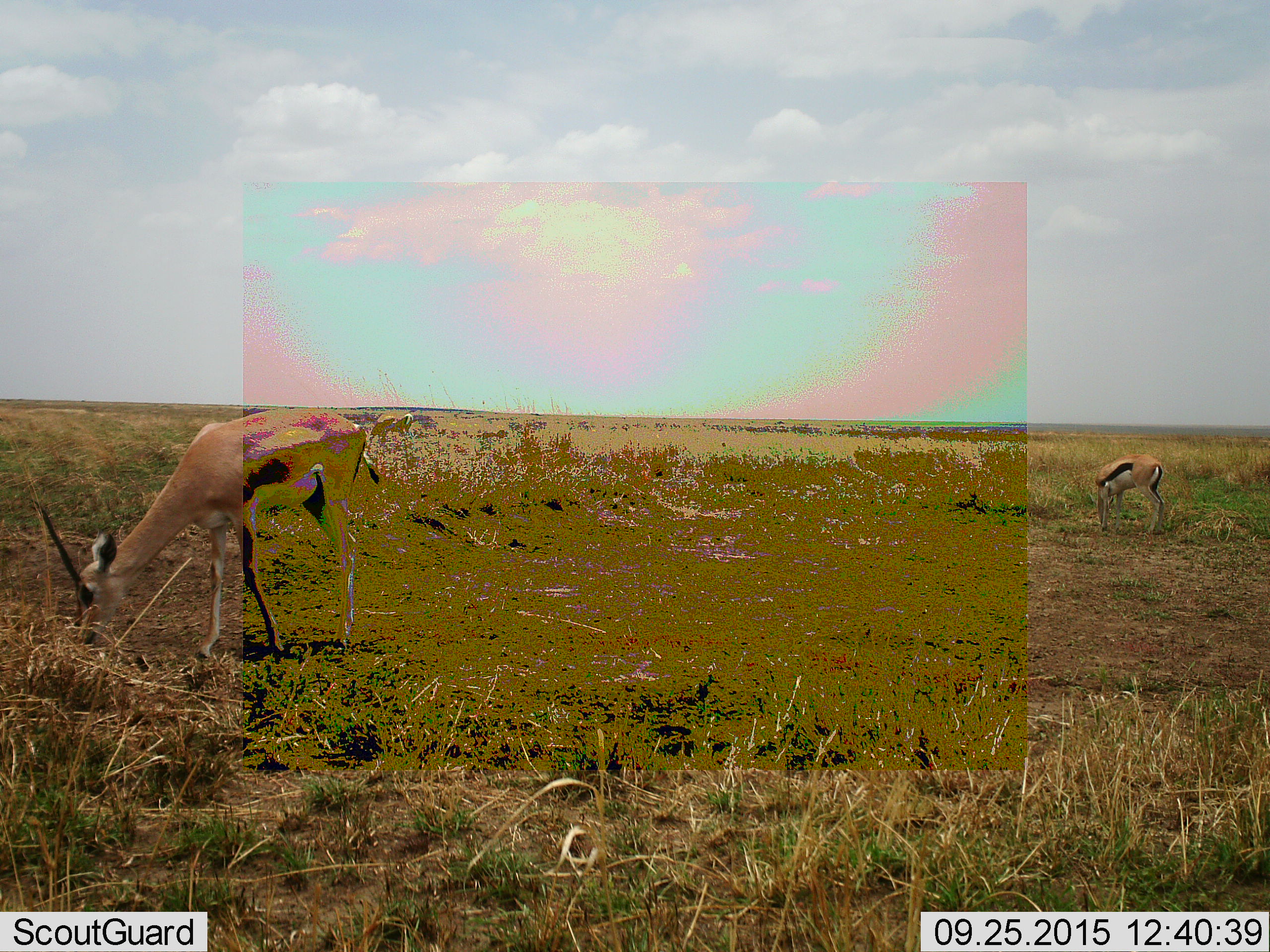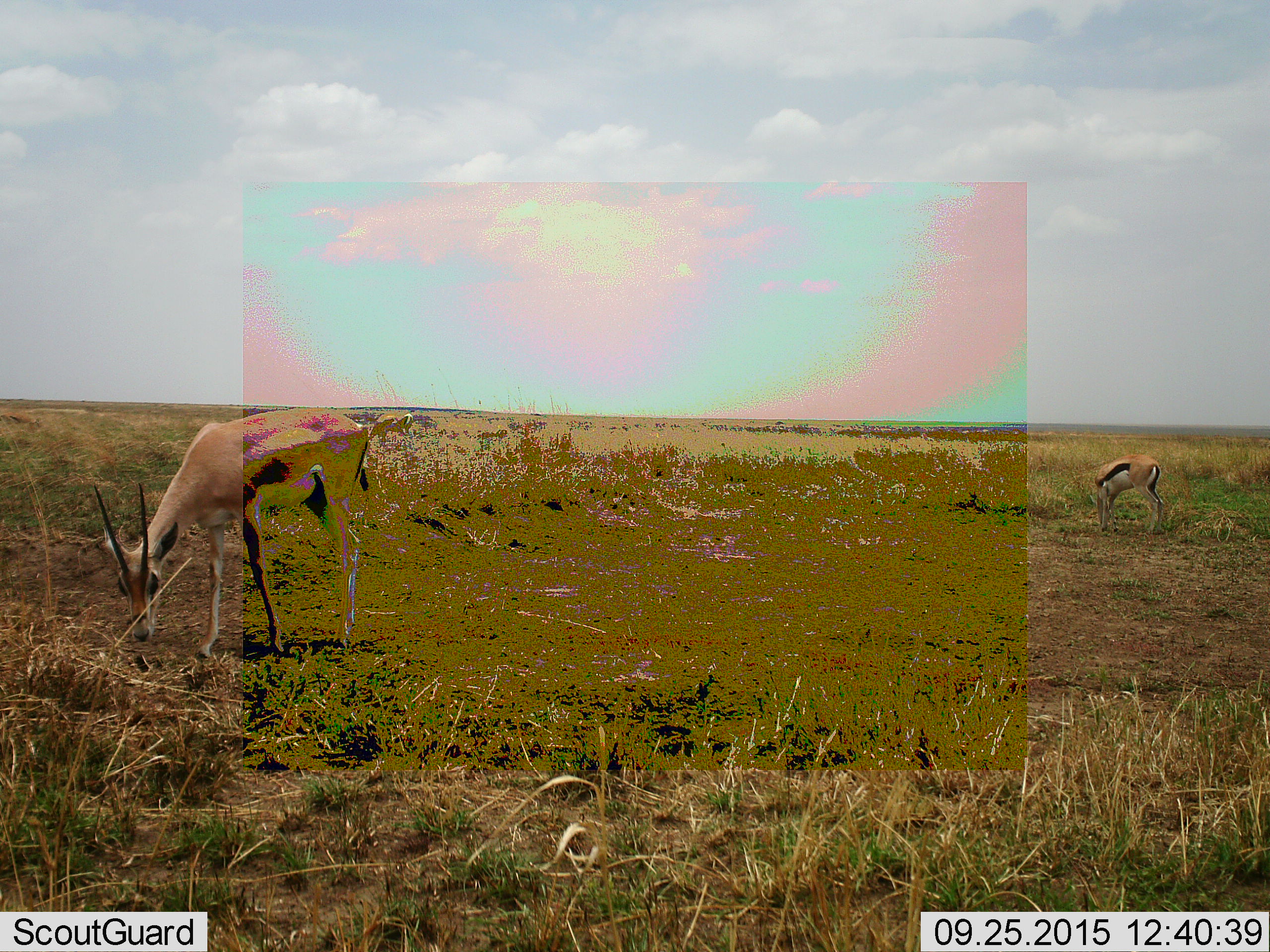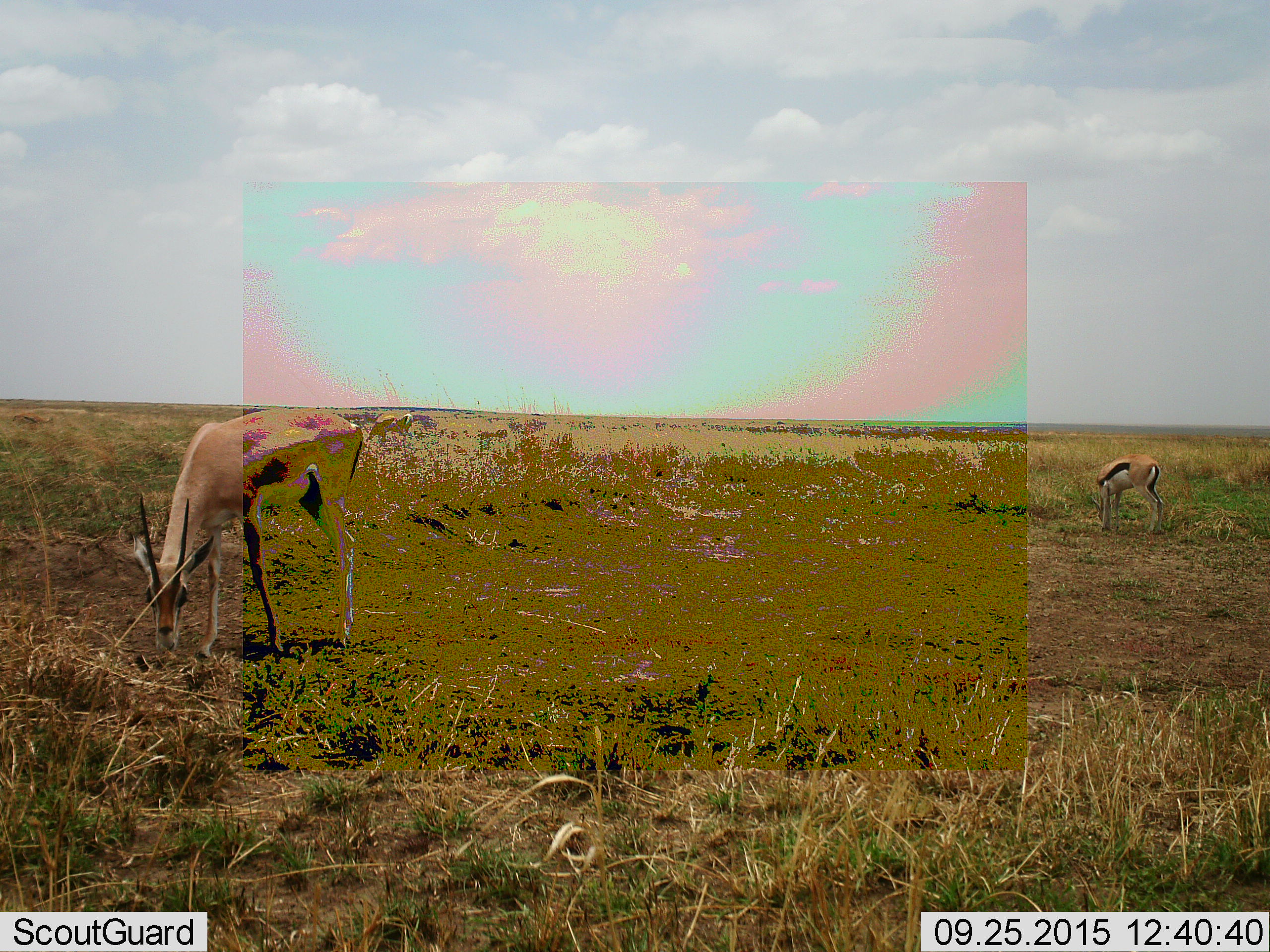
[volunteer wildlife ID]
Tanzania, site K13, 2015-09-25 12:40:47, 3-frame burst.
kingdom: Animalia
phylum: Chordata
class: Mammalia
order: Artiodactyla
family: Bovidae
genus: Eudorcas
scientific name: Eudorcas thomsonii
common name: thomson's gazelle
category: gazellethomsons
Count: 2.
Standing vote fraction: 44%.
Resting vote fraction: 0%.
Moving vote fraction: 0%.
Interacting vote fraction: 0%.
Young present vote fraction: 0%.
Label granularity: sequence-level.